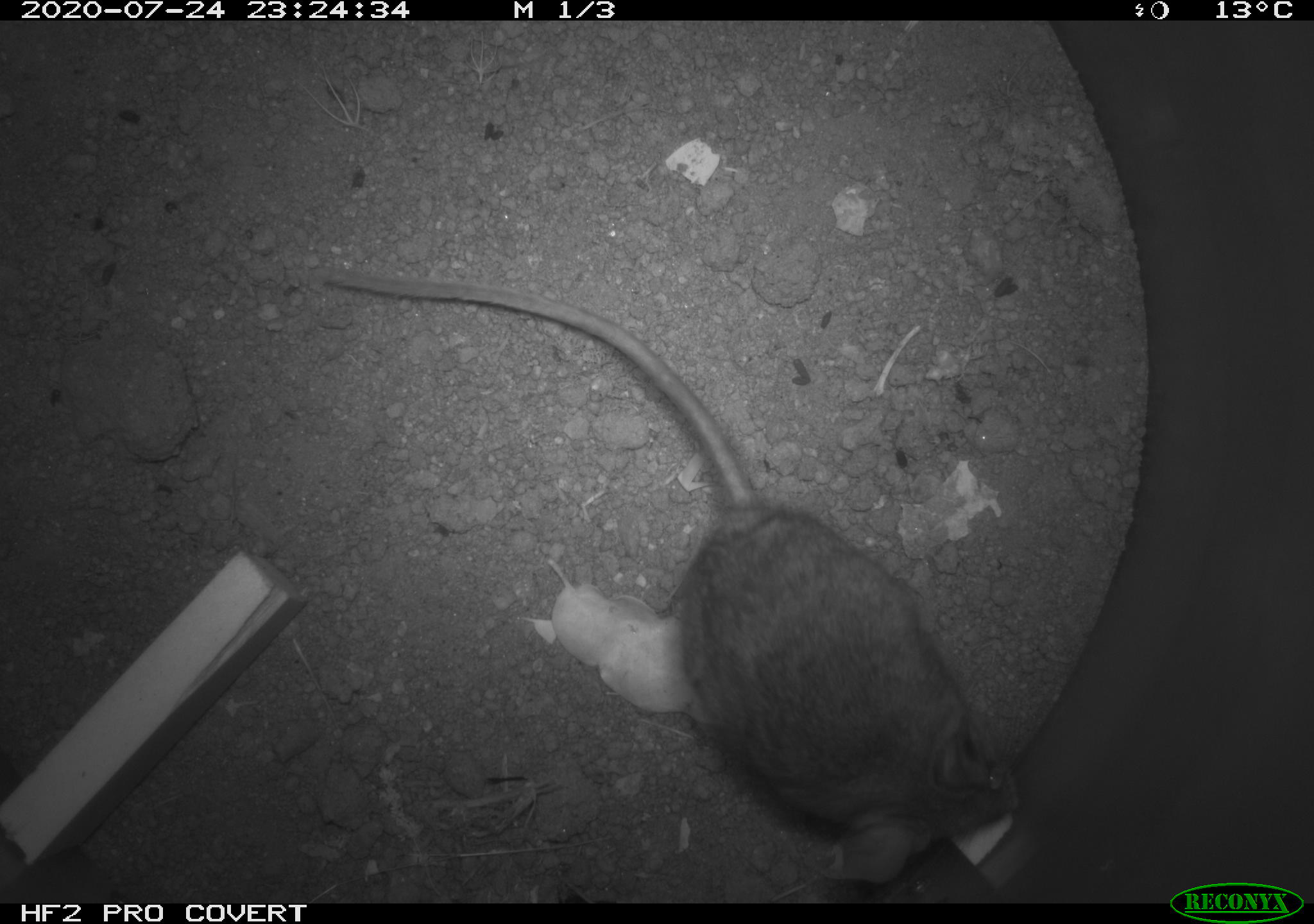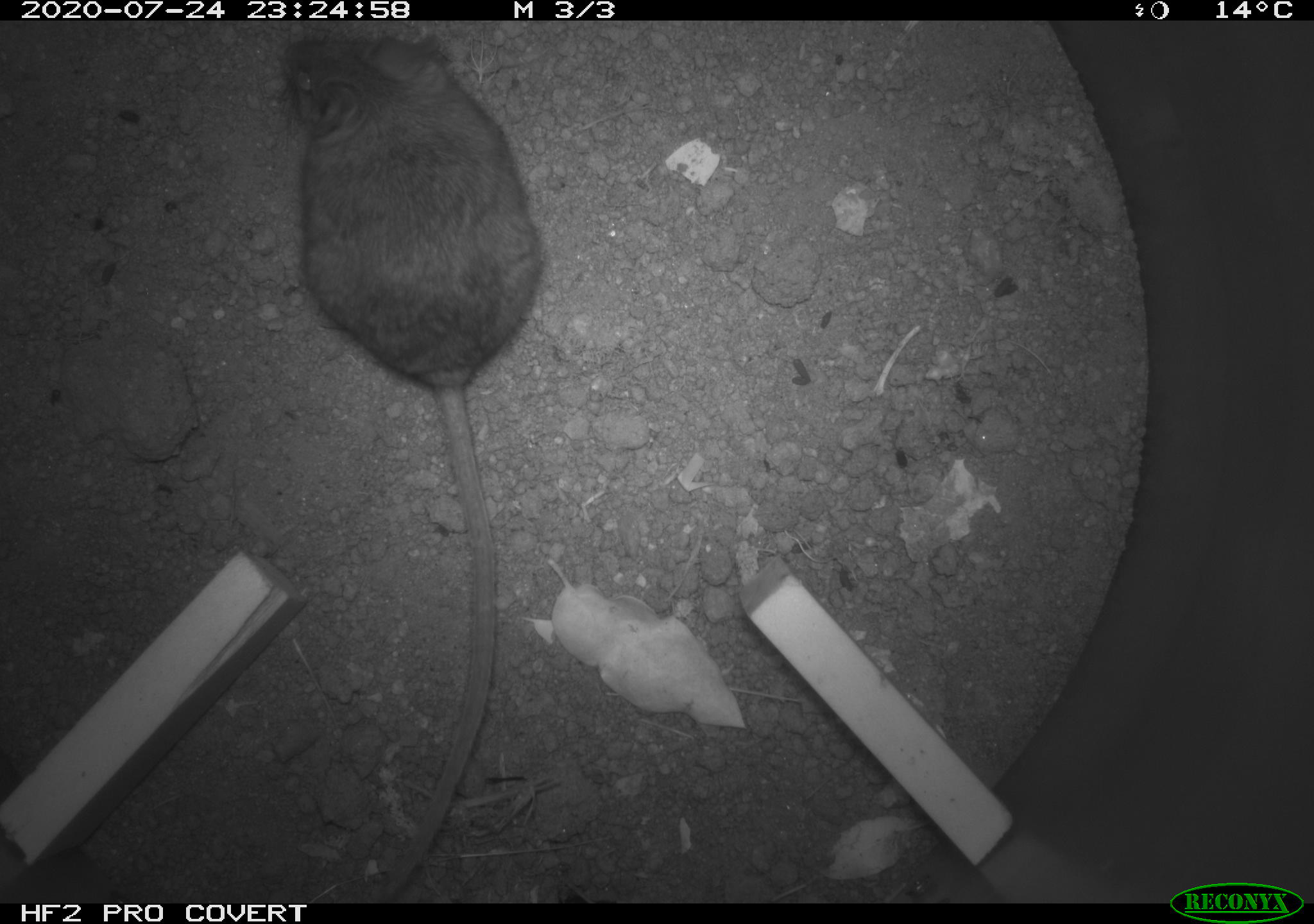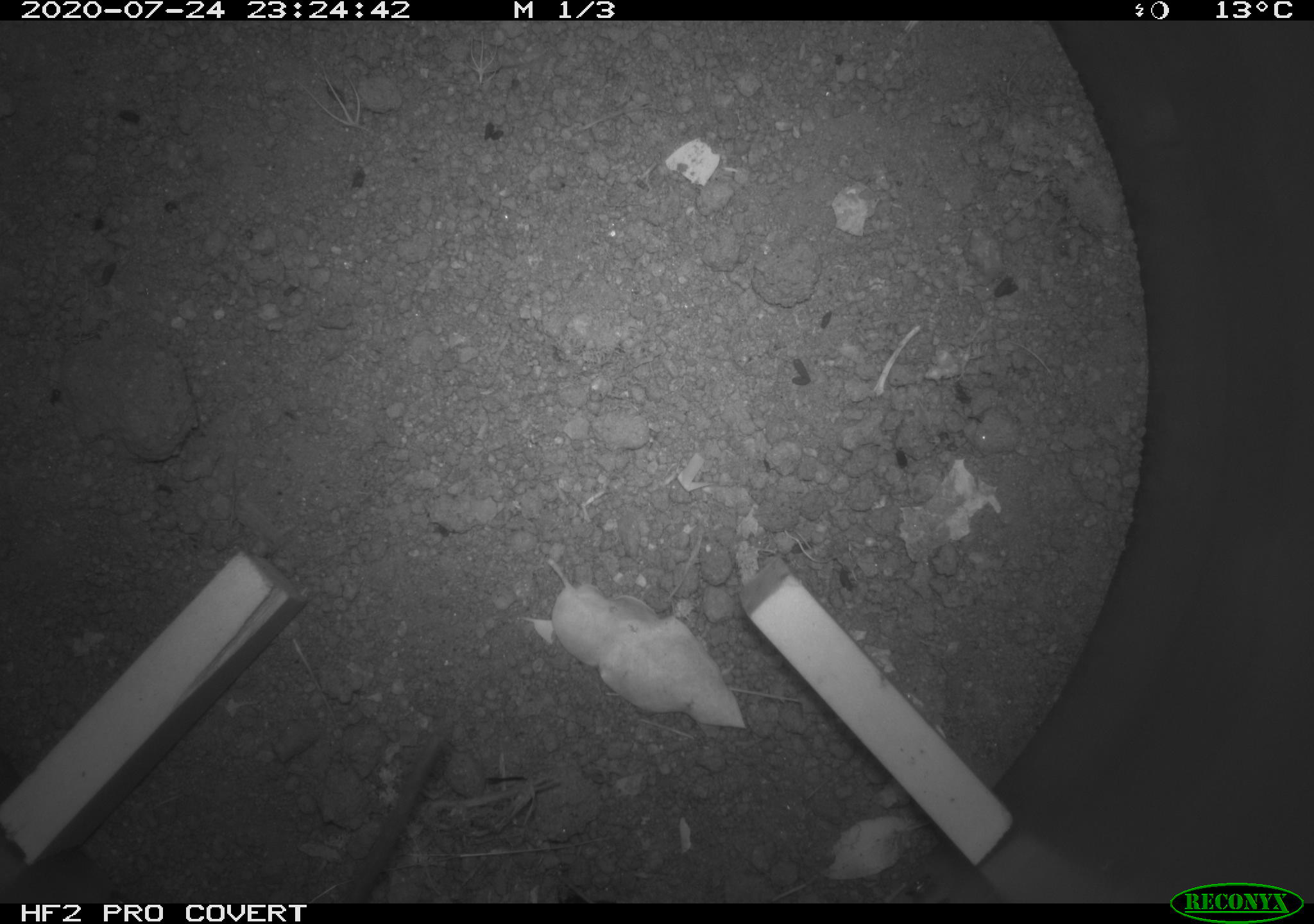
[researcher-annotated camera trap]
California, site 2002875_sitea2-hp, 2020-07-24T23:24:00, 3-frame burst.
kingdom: Animalia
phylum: Chordata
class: Mammalia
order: Rodentia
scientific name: Rodentia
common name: rodent